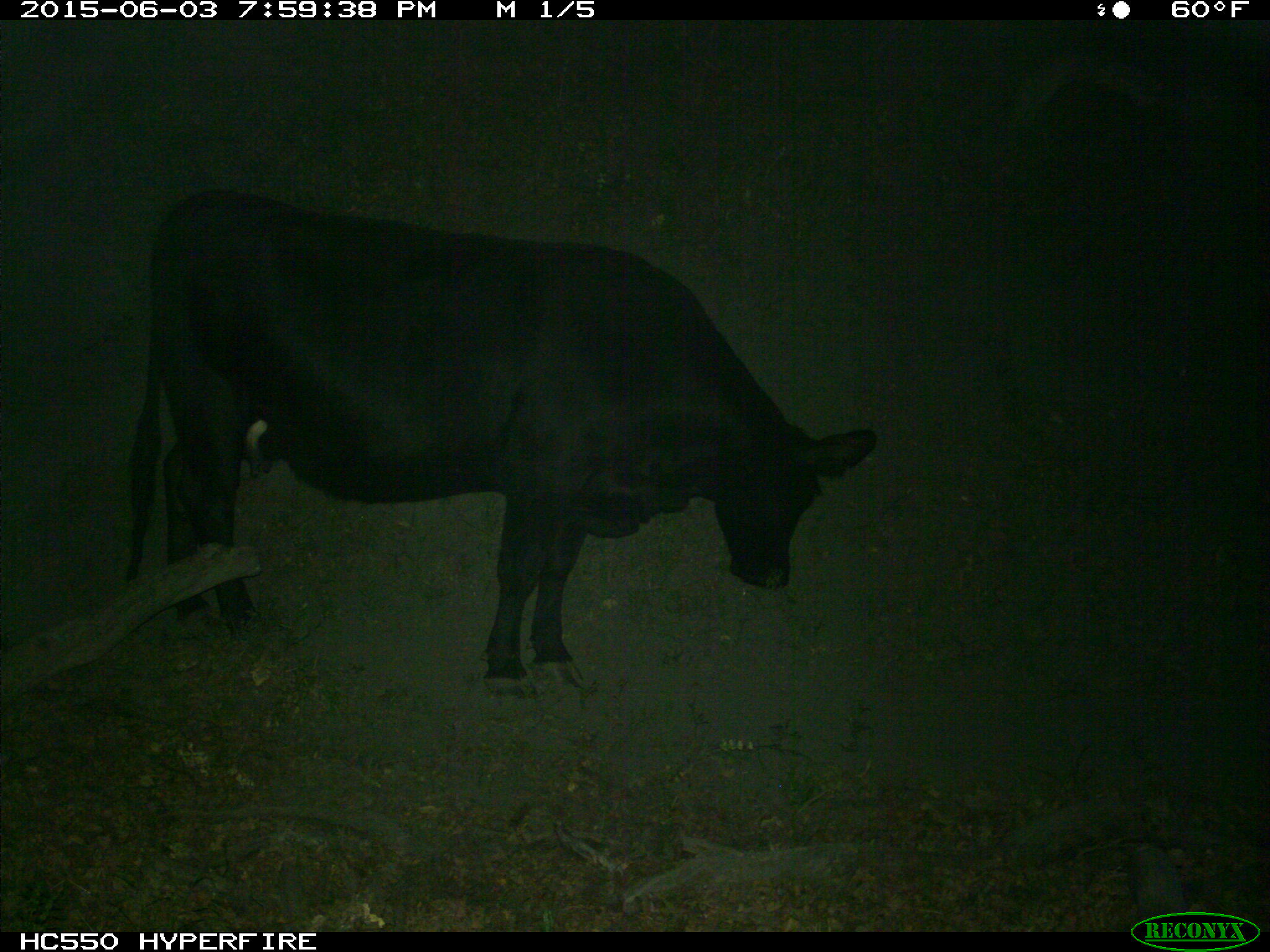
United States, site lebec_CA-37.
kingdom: Animalia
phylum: Chordata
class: Mammalia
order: Artiodactyla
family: Bovidae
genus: Bos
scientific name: Bos taurus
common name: domestic cow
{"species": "Bos taurus (domestic cow)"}